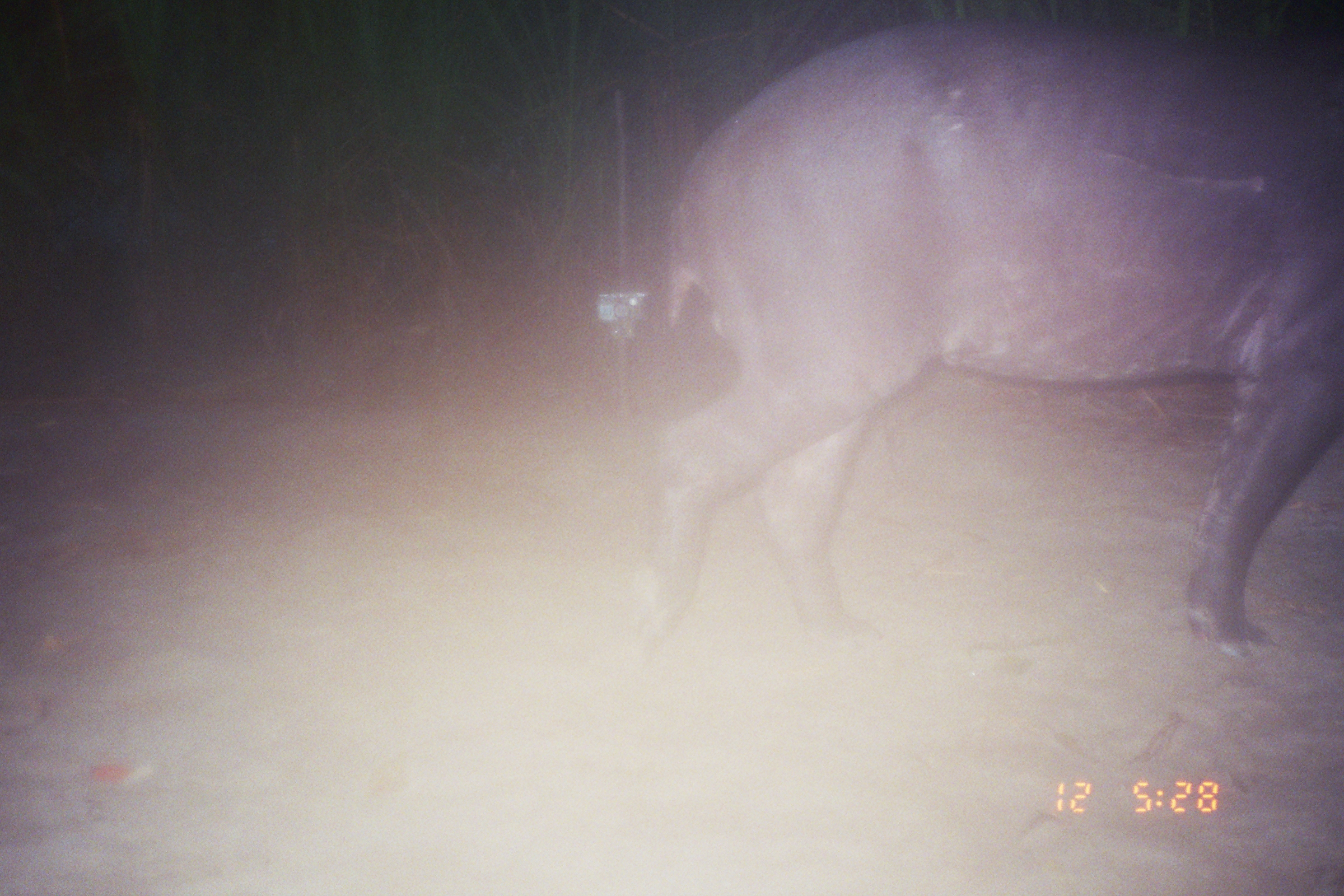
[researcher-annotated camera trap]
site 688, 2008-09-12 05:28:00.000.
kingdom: Animalia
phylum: Chordata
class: Mammalia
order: Perissodactyla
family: Tapiridae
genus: Tapirus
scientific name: Tapirus terrestris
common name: south american tapir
Tapirus terrestris (south american tapir).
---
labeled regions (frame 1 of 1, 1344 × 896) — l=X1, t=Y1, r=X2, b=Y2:
tapirus terrestris: l=628, t=15, r=1342, b=654